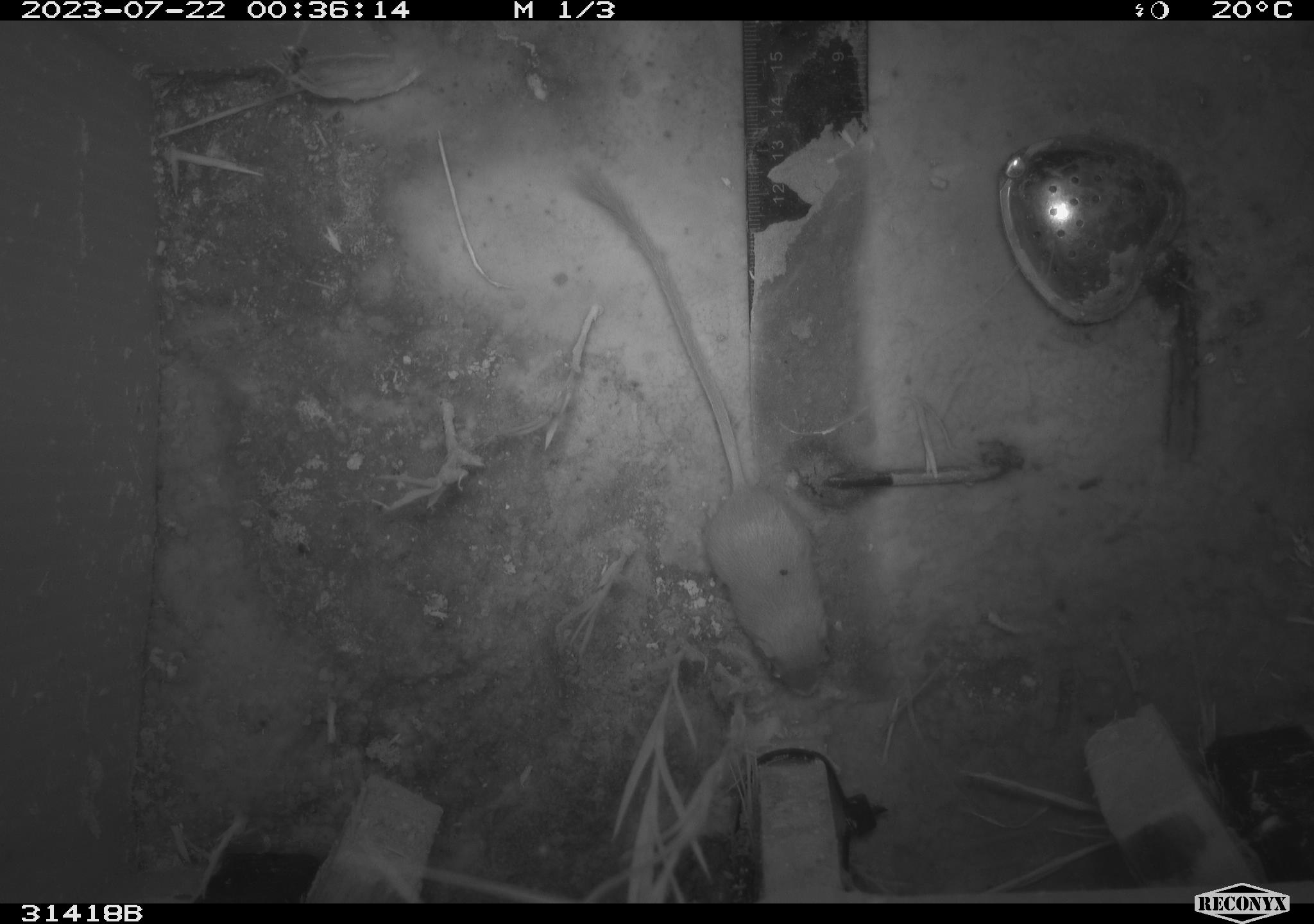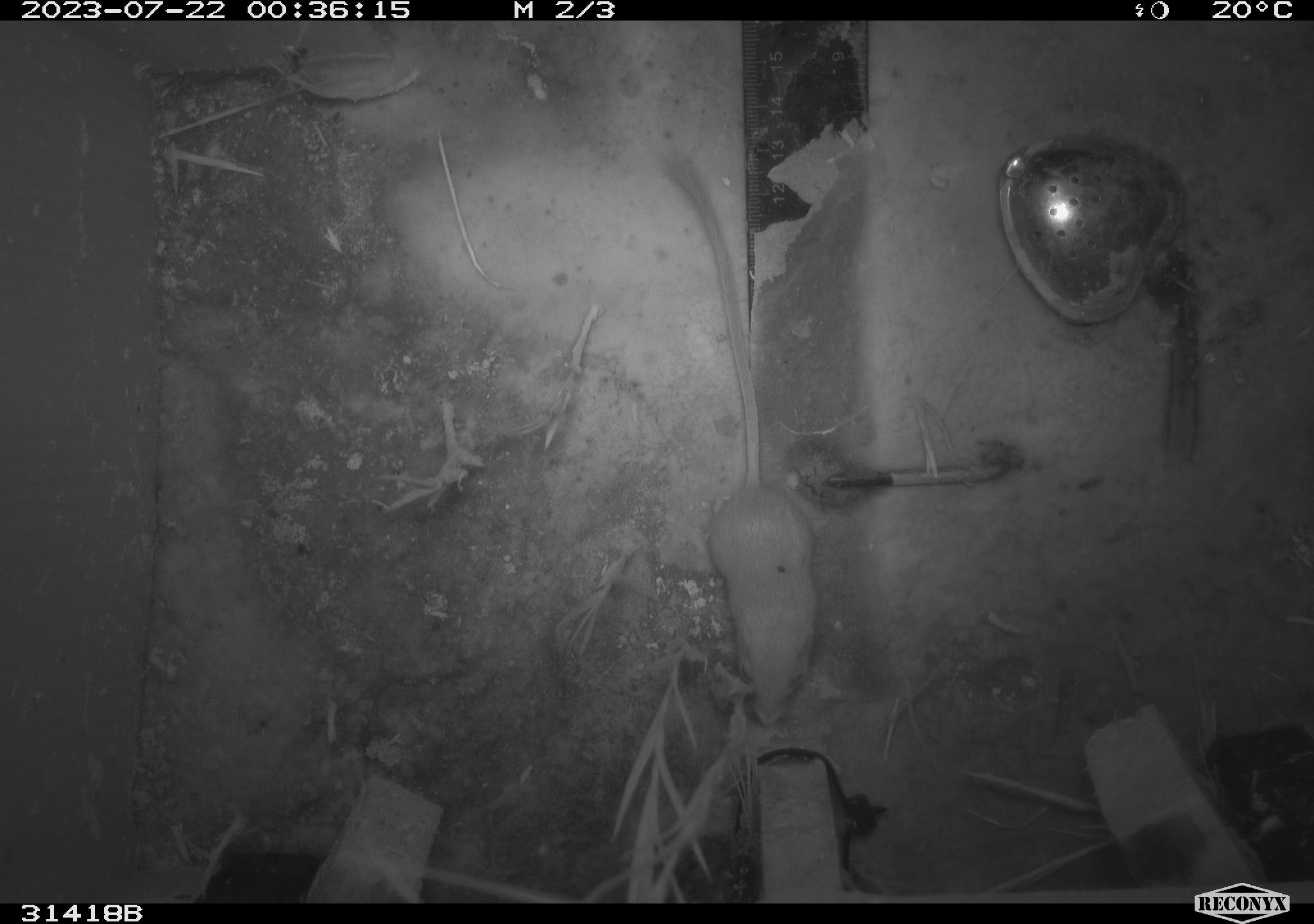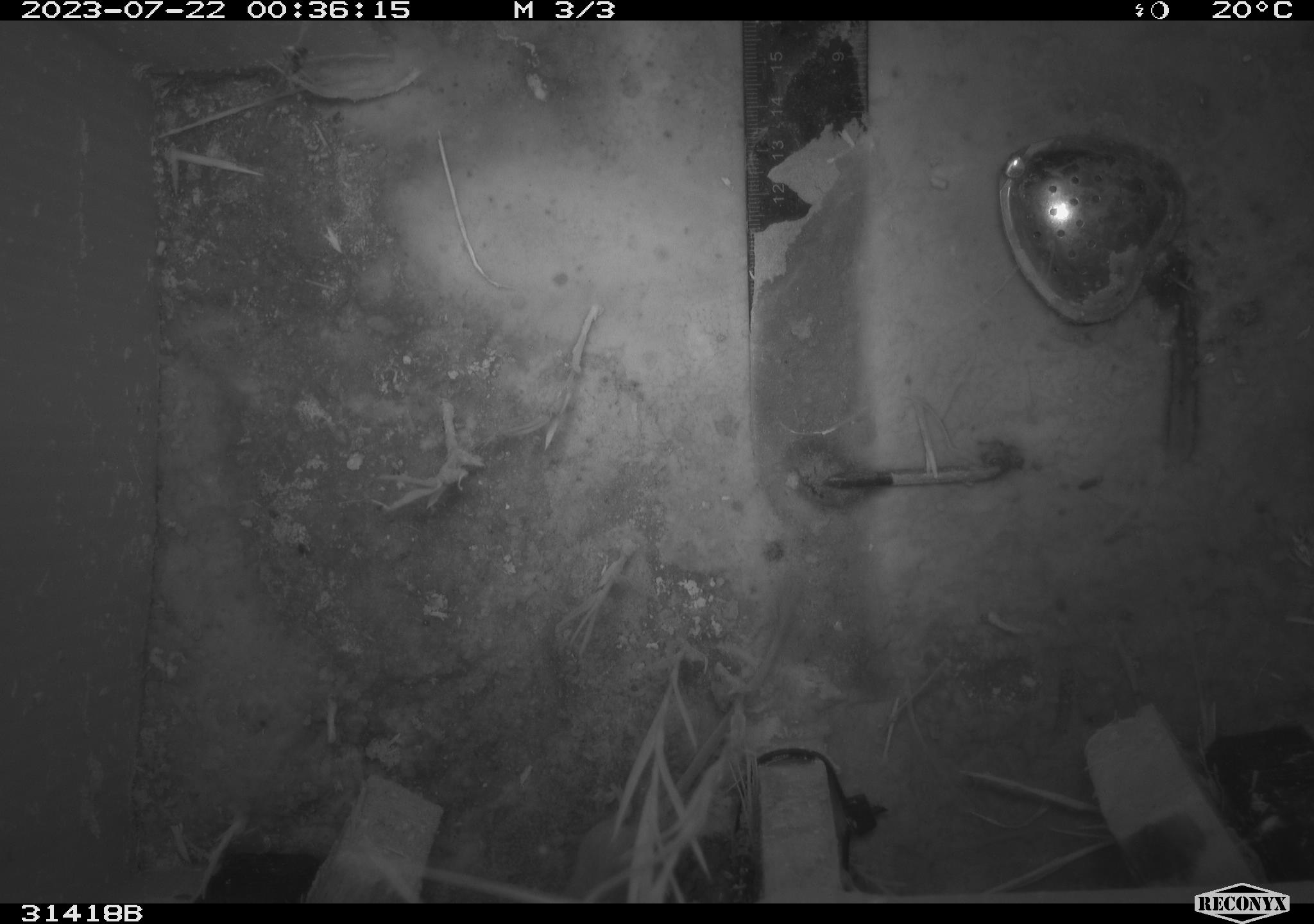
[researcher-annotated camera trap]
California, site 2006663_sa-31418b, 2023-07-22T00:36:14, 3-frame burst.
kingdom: Animalia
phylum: Chordata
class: Mammalia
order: Rodentia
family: Heteromyidae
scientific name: Heteromyidae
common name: kangaroo rats and pocket mice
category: heteromyidae family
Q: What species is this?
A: Heteromyidae family (kangaroo rats and pocket mice) (Heteromyidae).